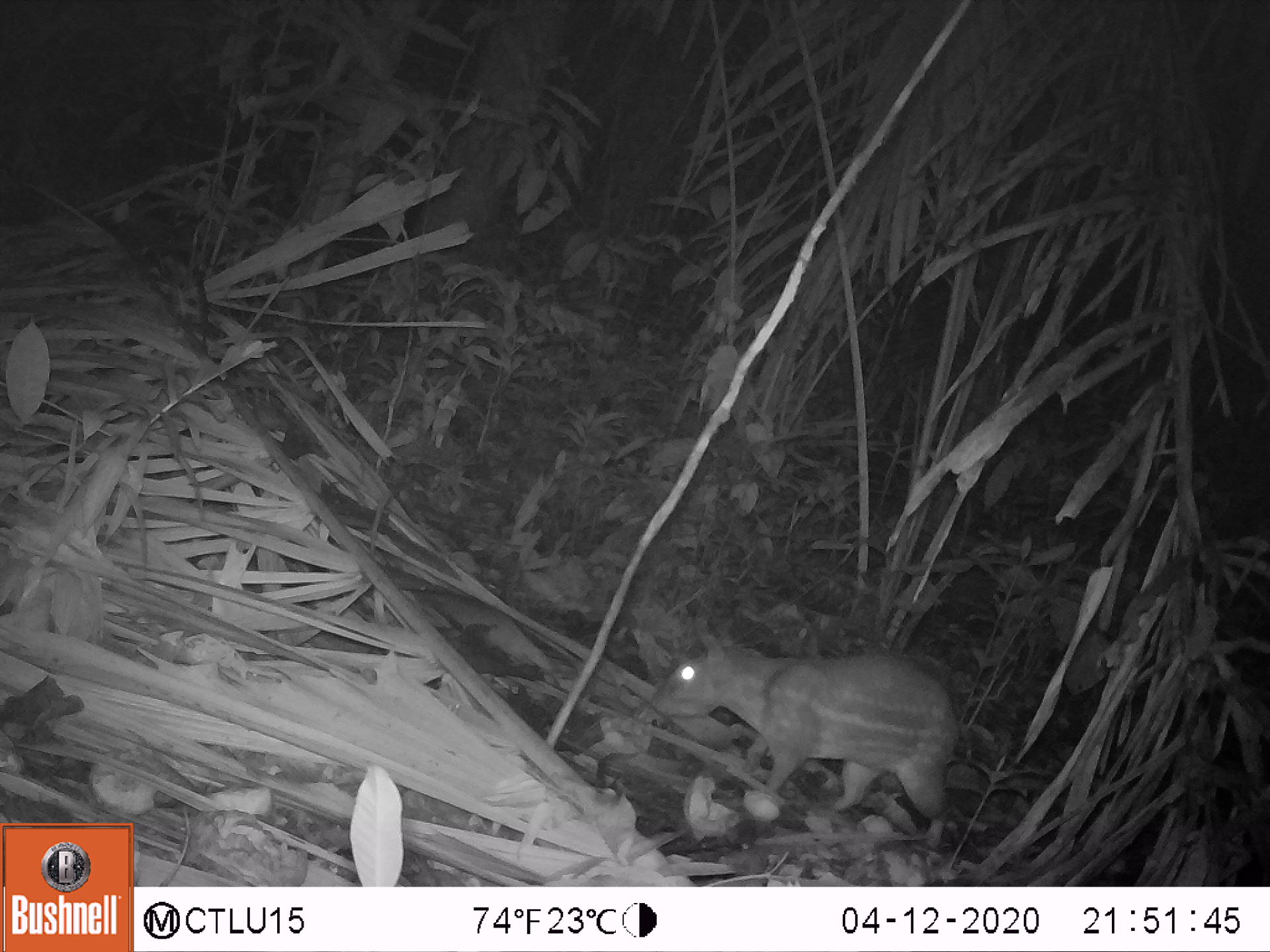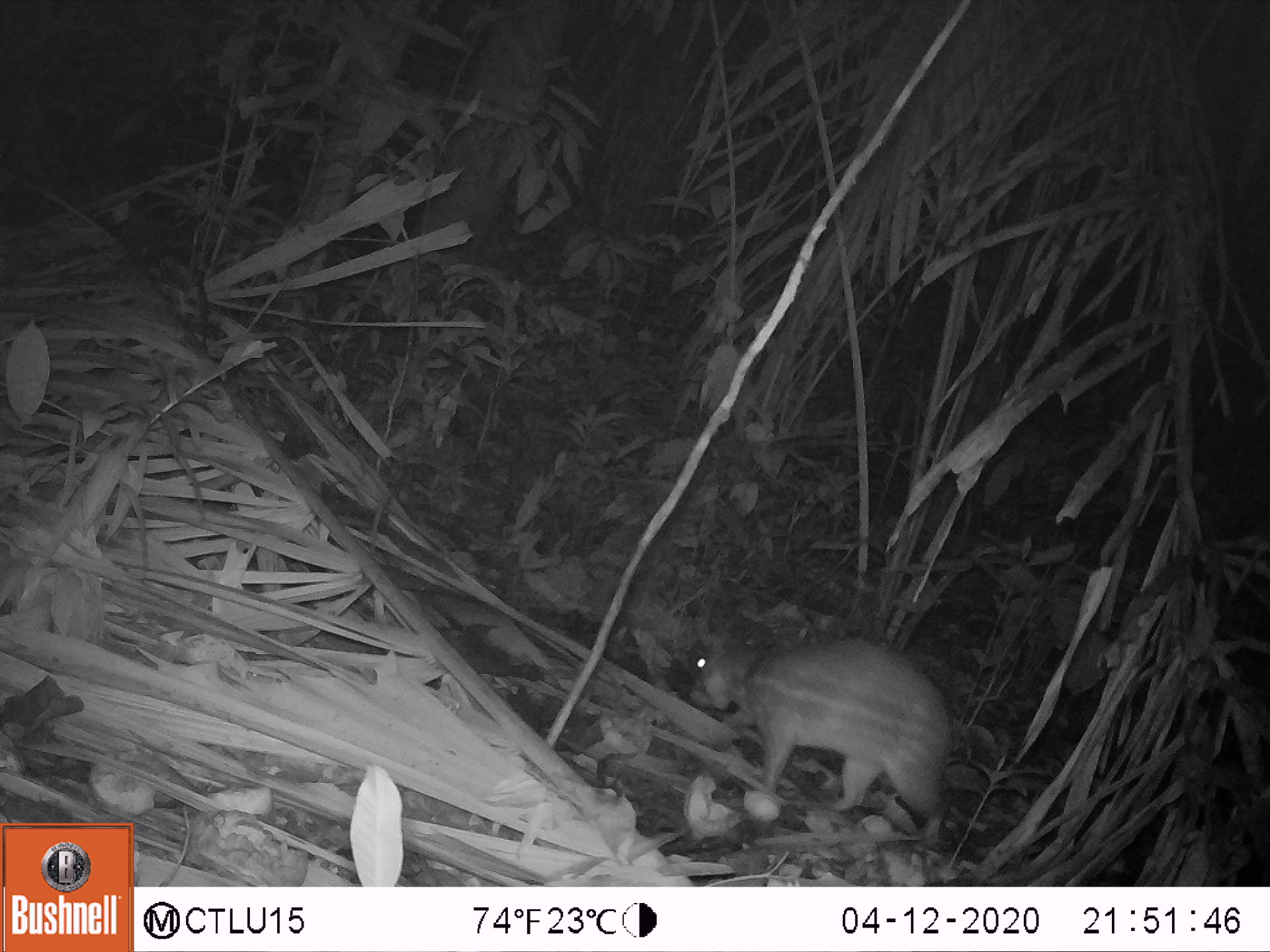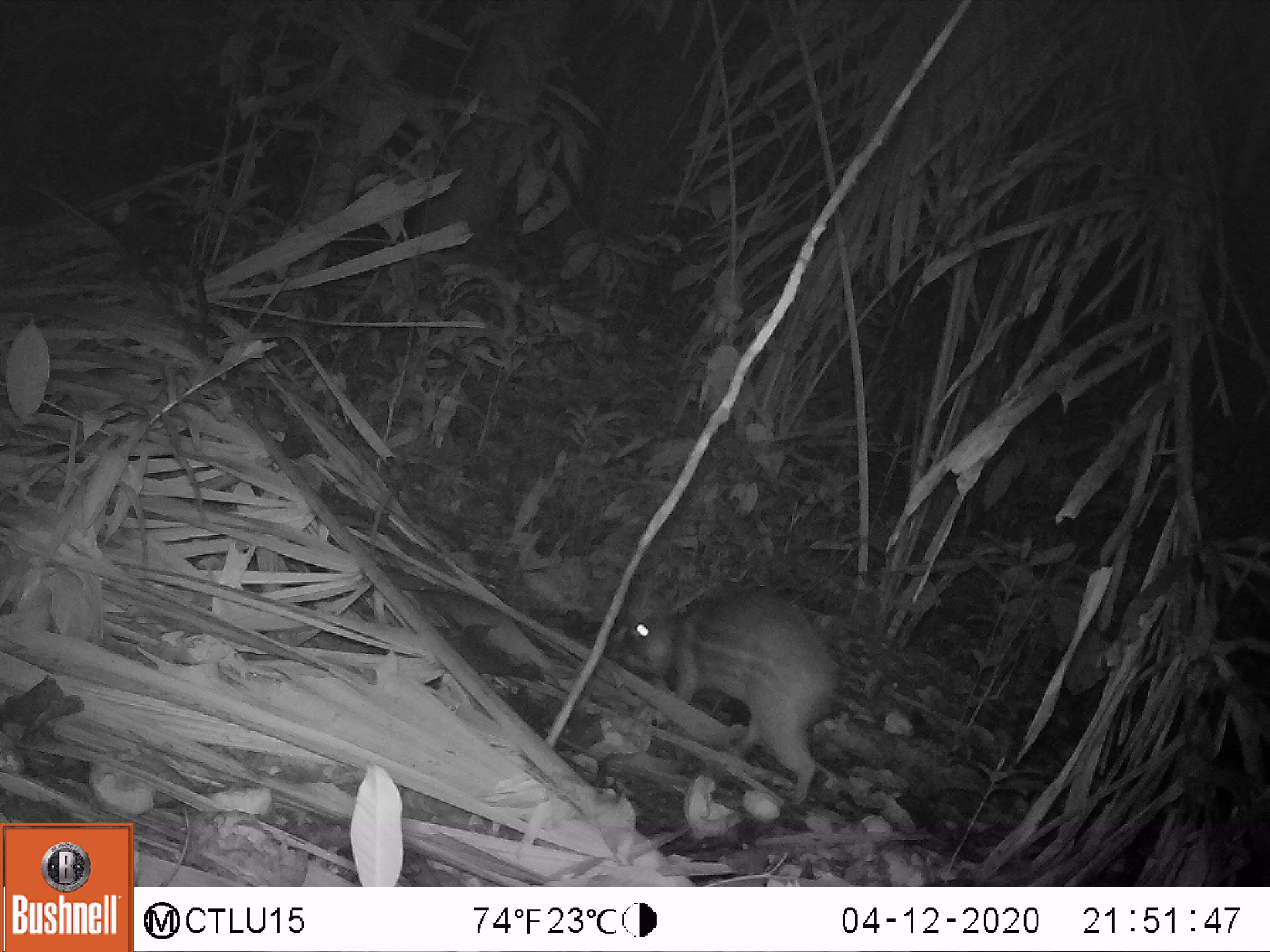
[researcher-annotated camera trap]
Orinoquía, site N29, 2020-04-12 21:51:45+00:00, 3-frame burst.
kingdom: Animalia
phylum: Chordata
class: Mammalia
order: Rodentia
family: Cuniculidae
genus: Cuniculus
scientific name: Cuniculus paca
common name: spotted paca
Spotted paca (Cuniculus paca).